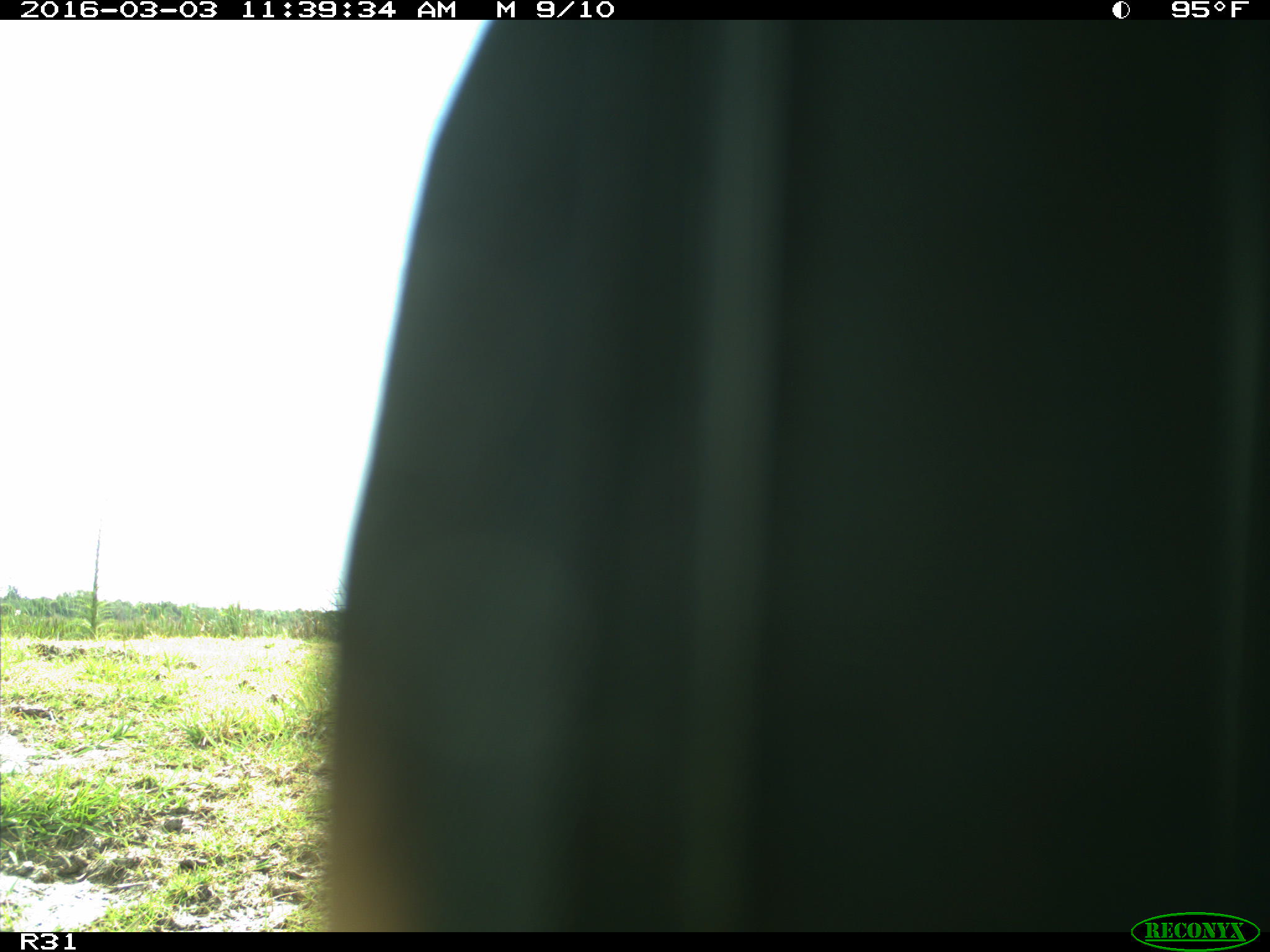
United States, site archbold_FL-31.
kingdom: Animalia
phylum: Chordata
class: Aves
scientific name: Aves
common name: birds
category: unidentified bird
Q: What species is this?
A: Unidentified bird (birds) (Aves).